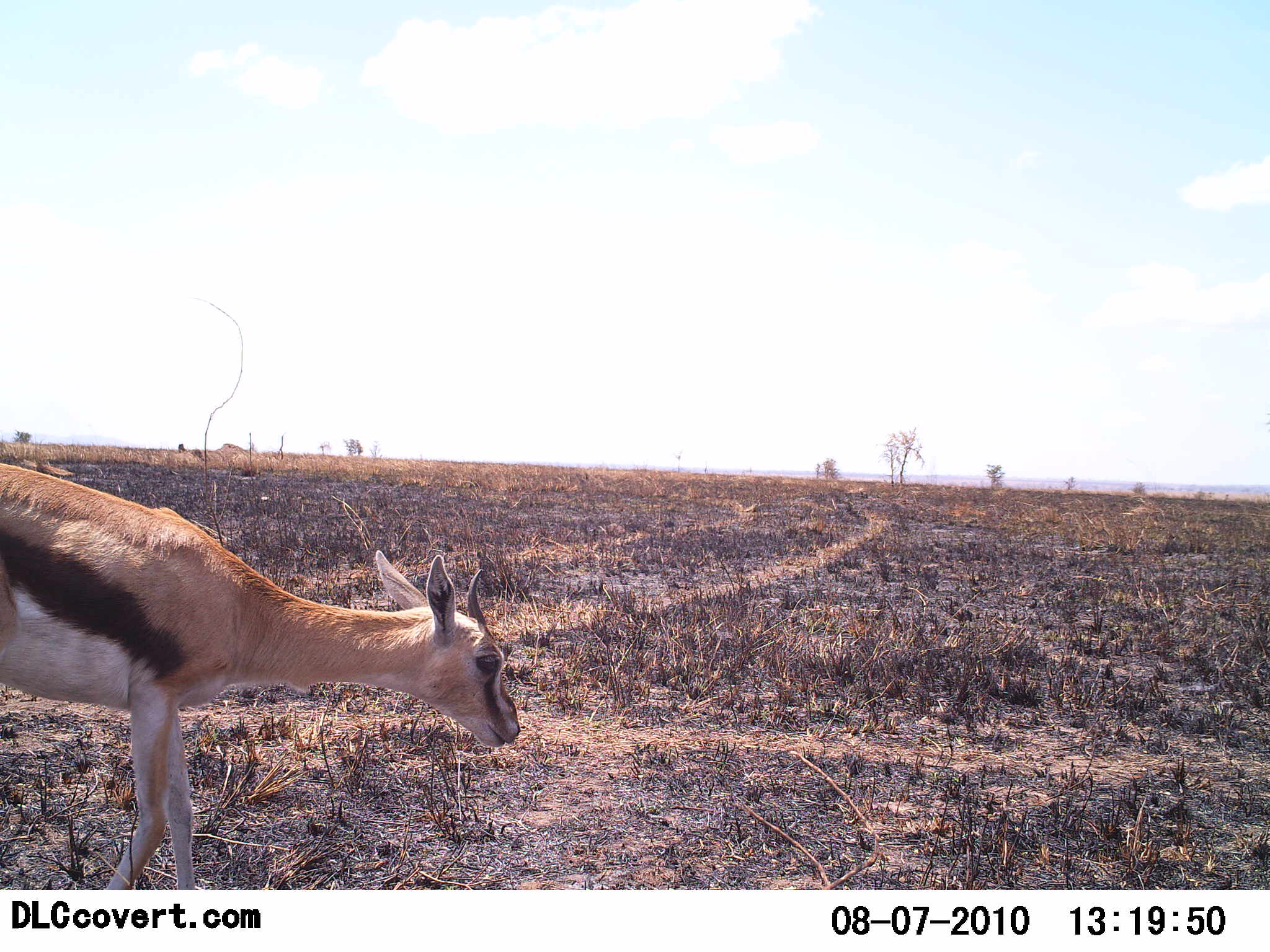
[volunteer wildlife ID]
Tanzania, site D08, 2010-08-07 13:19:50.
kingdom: Animalia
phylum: Chordata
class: Mammalia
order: Artiodactyla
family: Bovidae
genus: Eudorcas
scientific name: Eudorcas thomsonii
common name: thomson's gazelle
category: gazellethomsons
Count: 1.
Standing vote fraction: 76%.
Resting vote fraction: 0%.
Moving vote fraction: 24%.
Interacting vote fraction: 0%.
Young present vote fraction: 0%.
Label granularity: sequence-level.